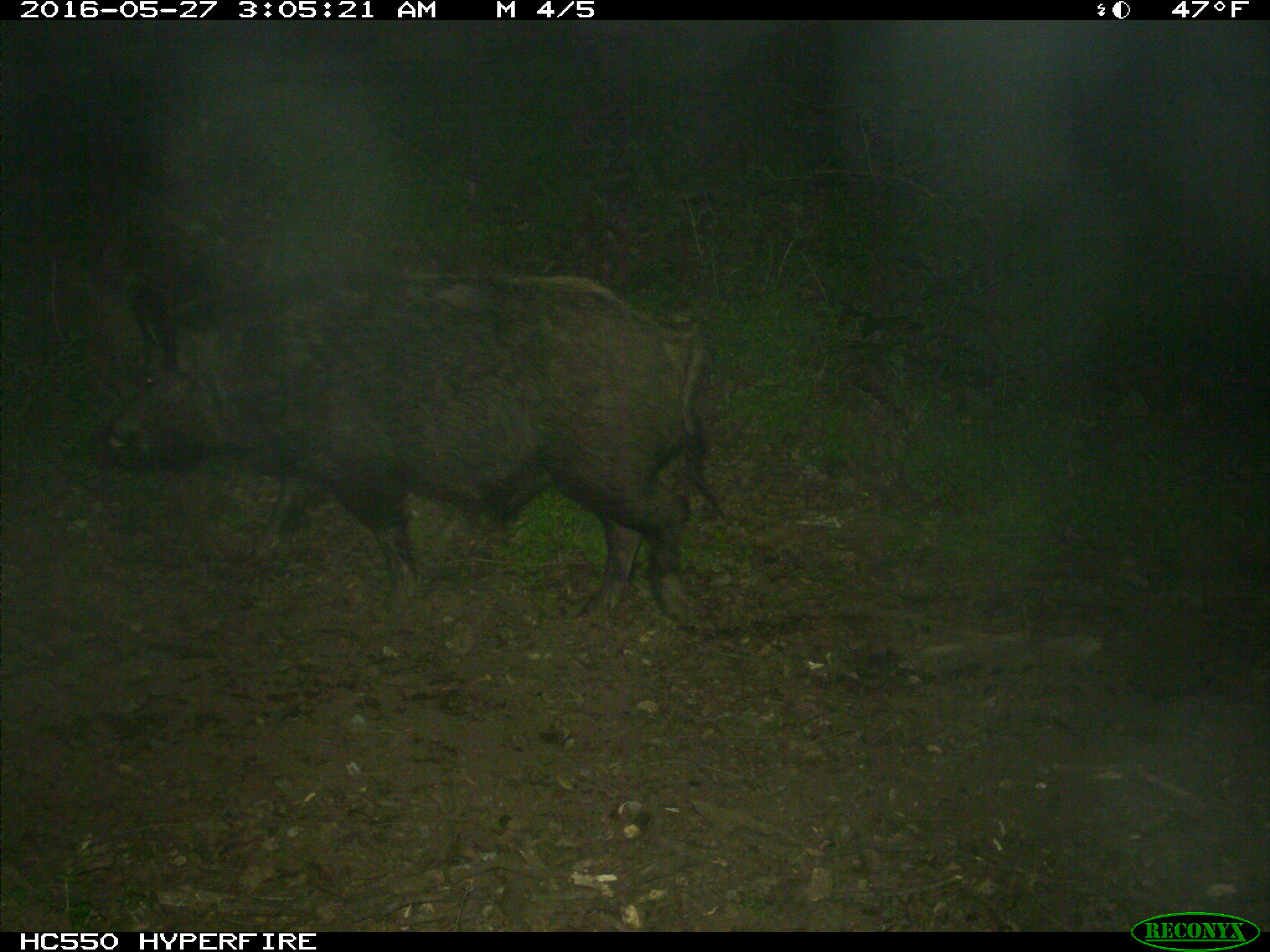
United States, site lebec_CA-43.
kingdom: Animalia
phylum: Chordata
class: Mammalia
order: Artiodactyla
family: Suidae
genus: Sus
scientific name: Sus scrofa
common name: wild boar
Sus scrofa (wild boar).